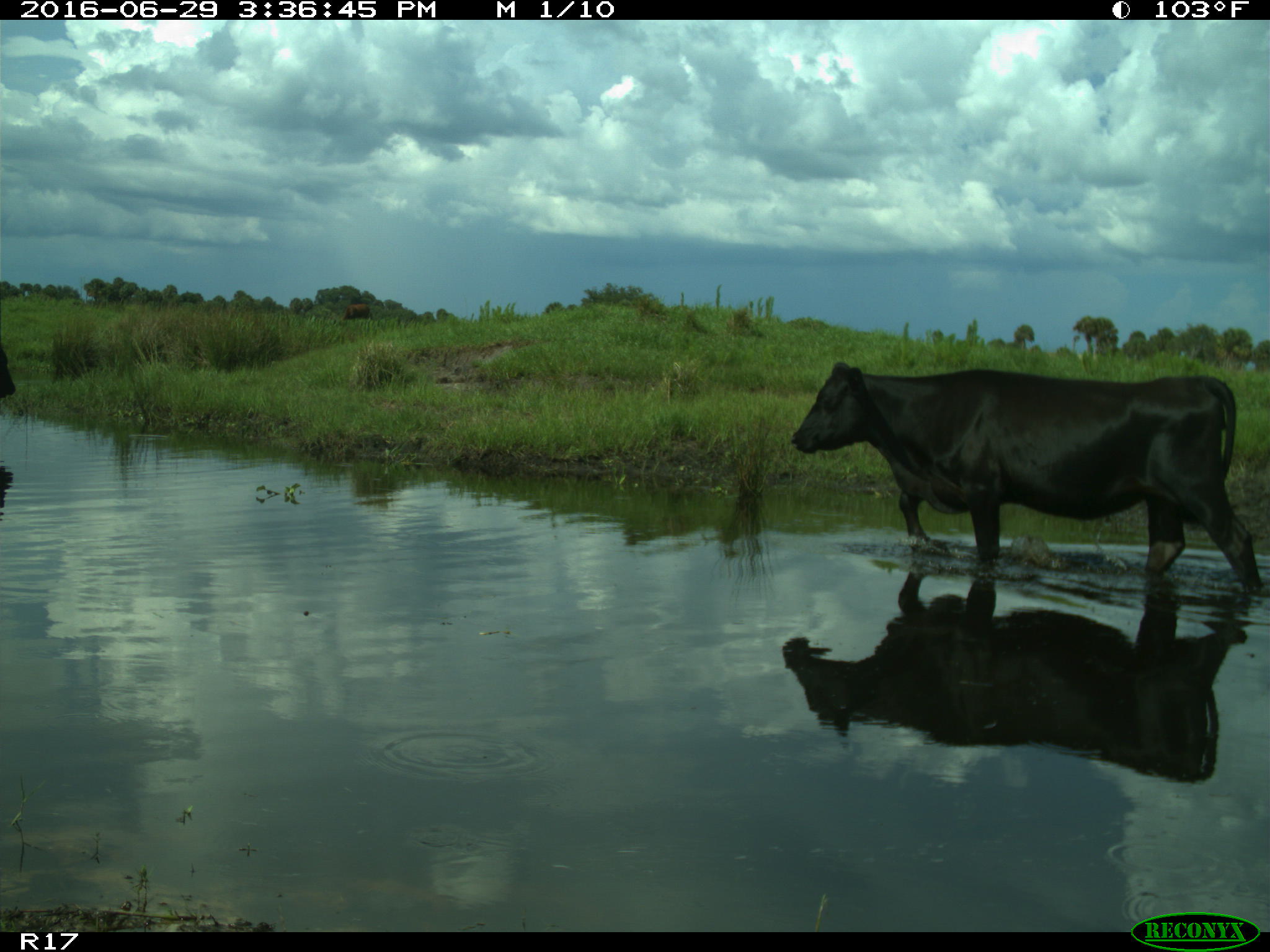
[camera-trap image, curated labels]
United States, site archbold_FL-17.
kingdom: Animalia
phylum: Chordata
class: Mammalia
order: Artiodactyla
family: Bovidae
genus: Bos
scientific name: Bos taurus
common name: domestic cow